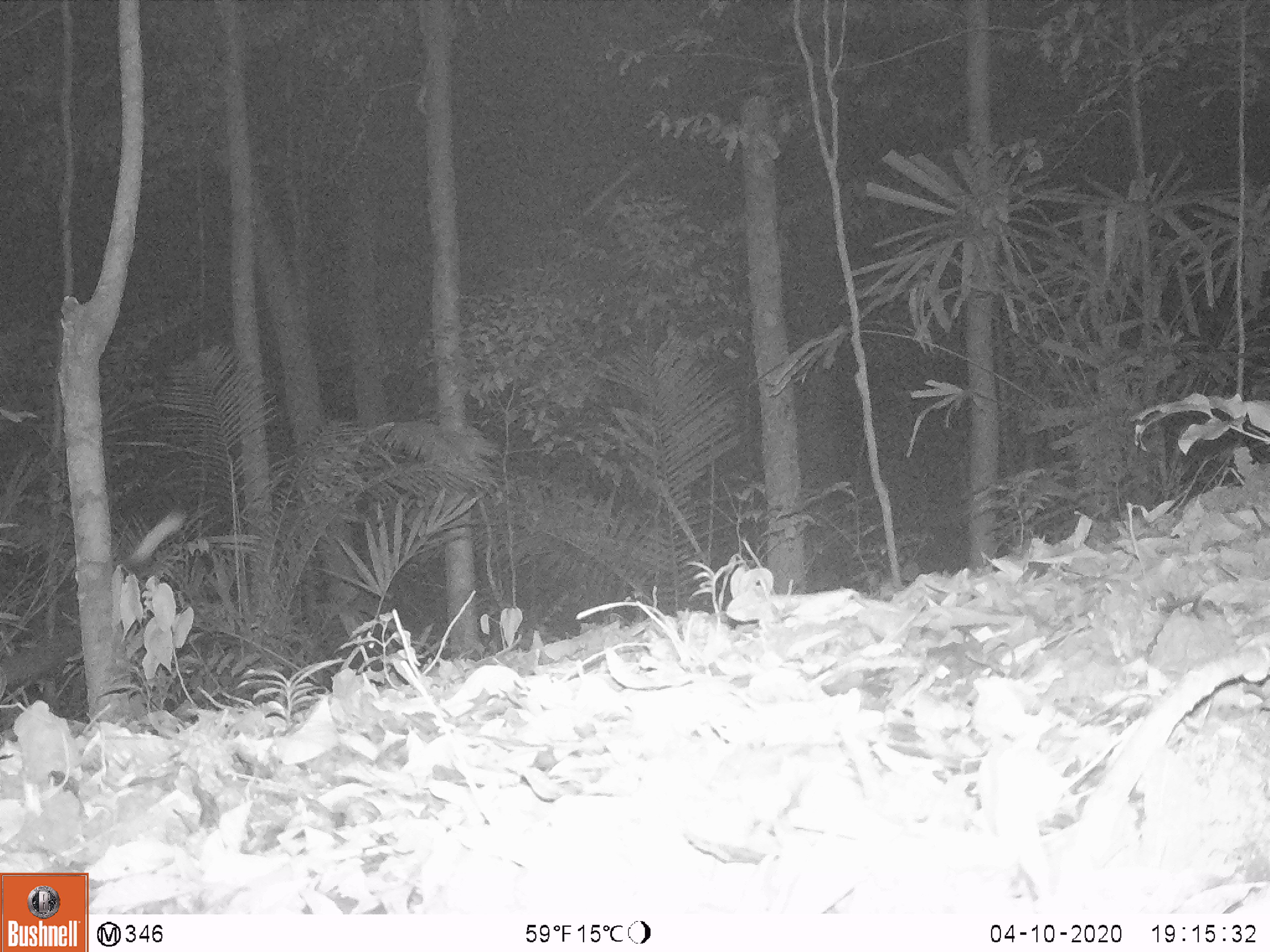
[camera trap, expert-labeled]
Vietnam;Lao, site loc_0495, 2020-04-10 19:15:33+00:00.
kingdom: Animalia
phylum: Chordata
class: Mammalia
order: Carnivora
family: Viverridae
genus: Paradoxurus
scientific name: Paradoxurus hermaphroditus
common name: common palm civet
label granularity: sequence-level